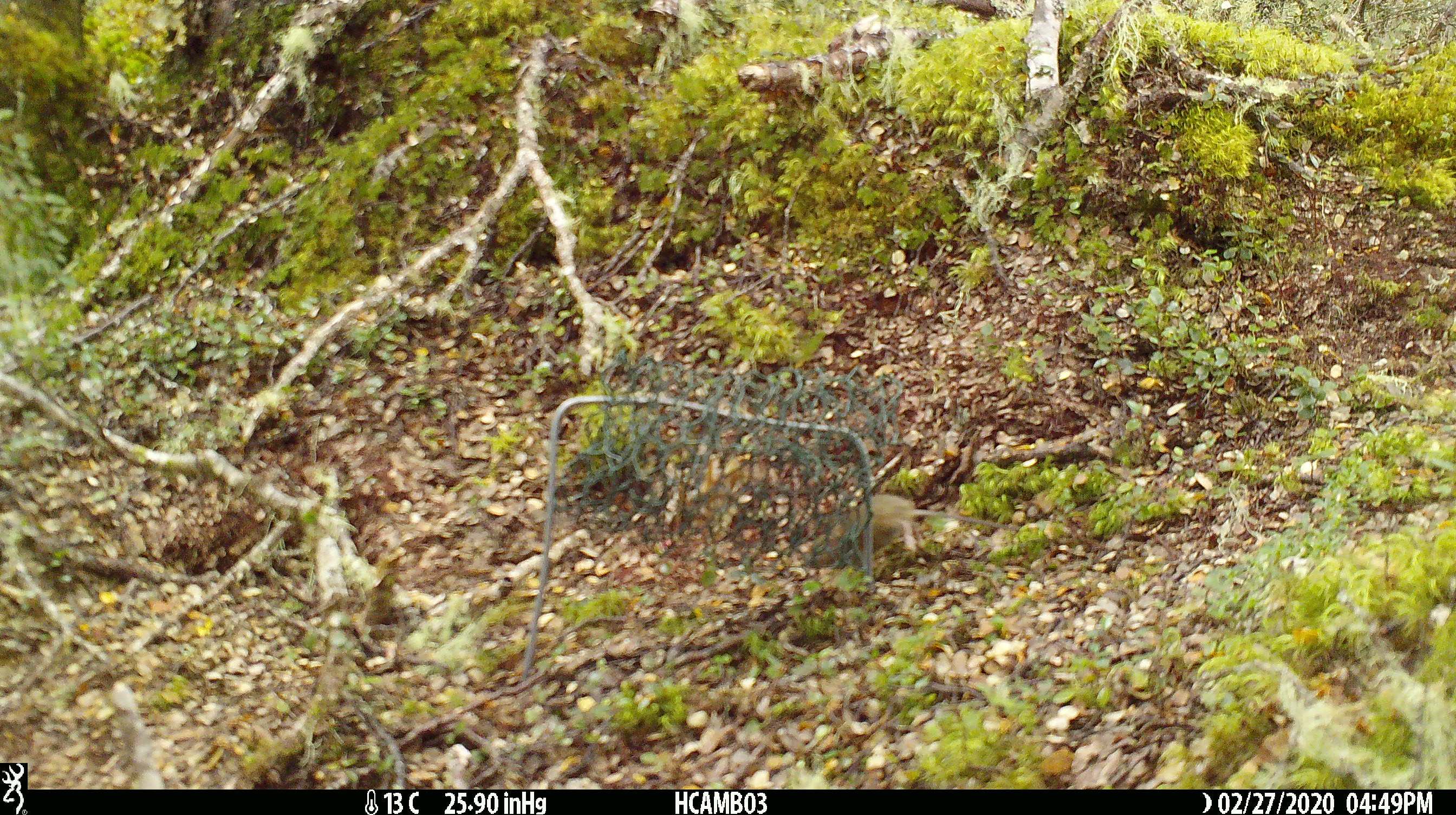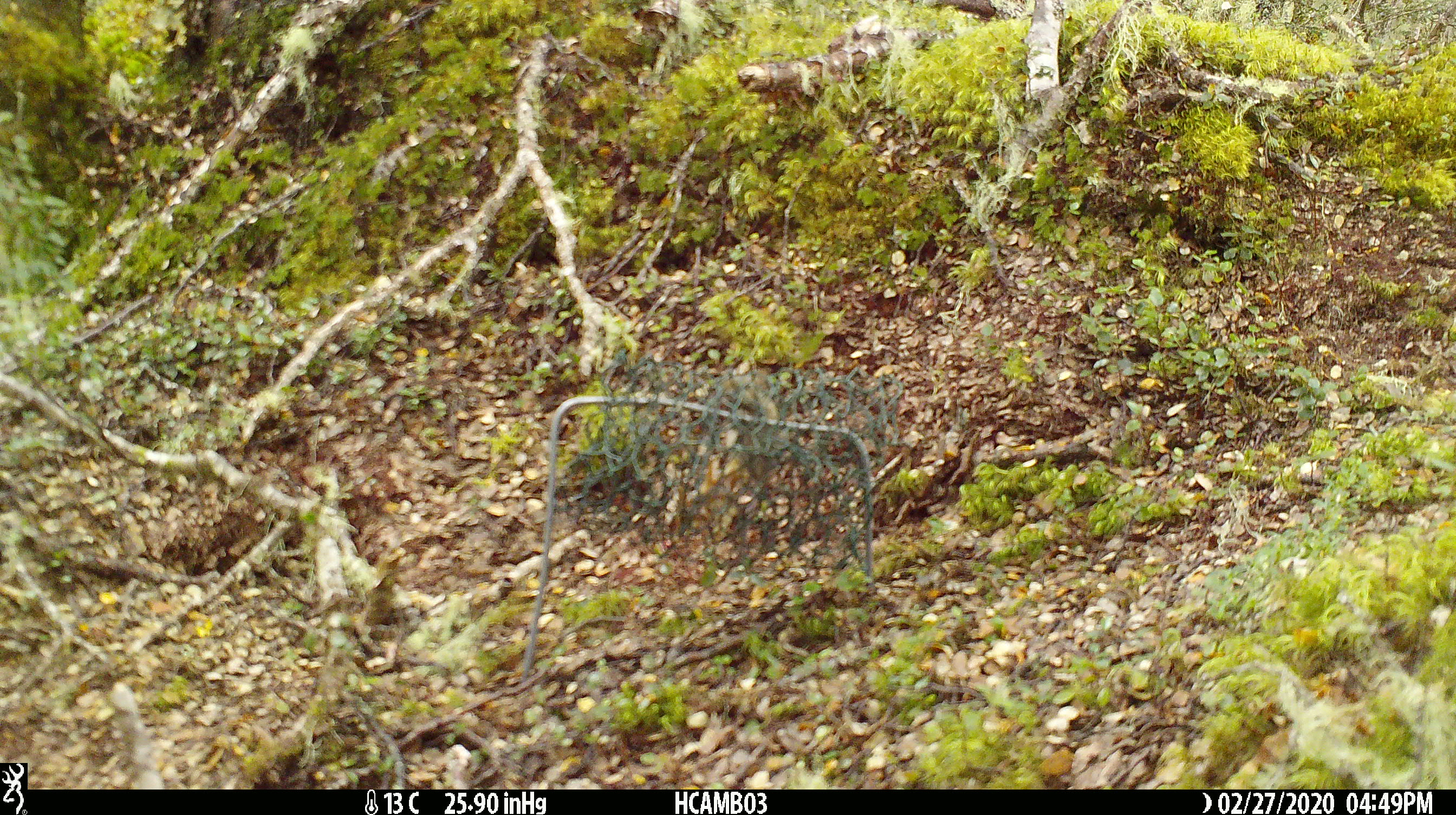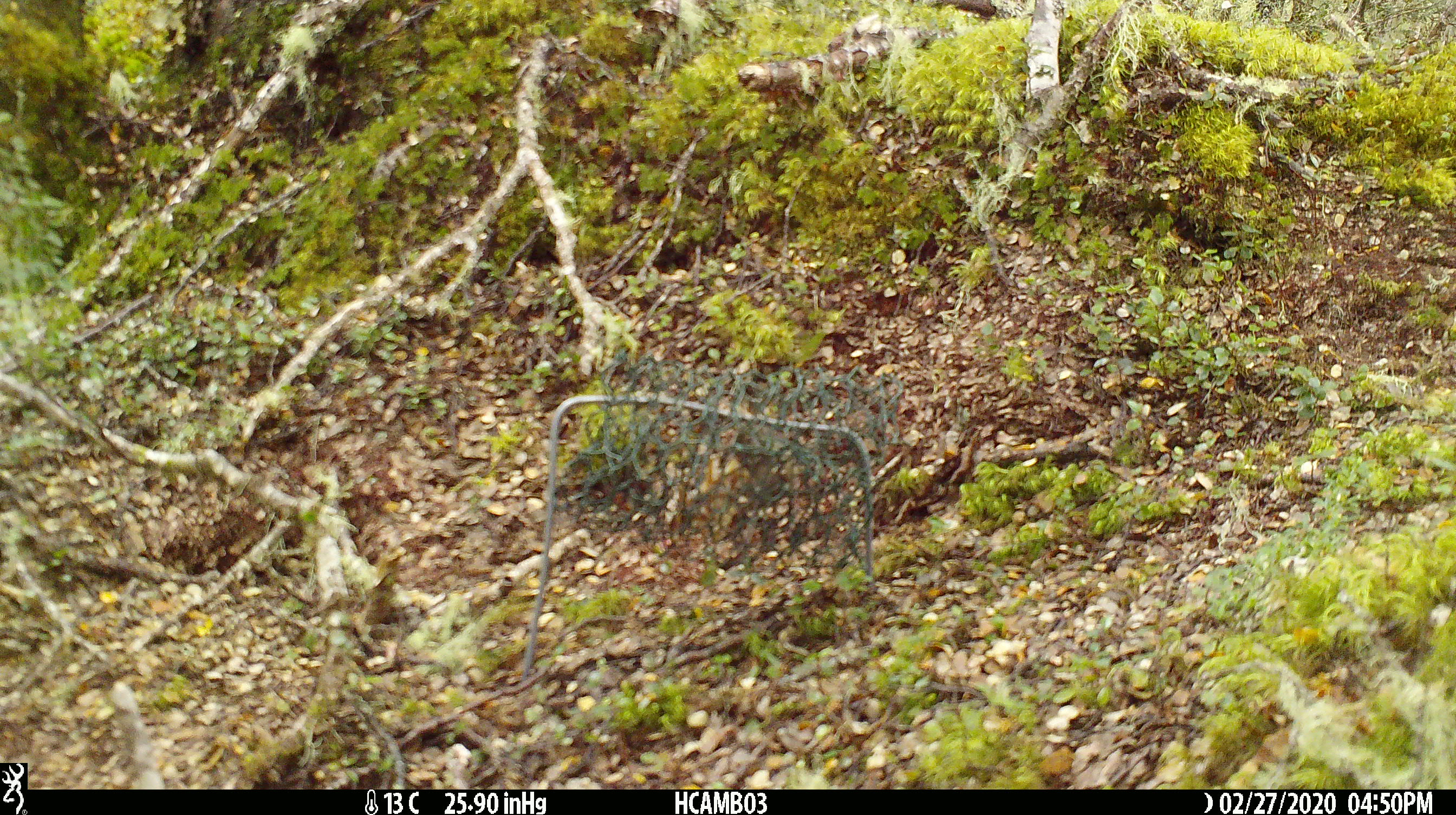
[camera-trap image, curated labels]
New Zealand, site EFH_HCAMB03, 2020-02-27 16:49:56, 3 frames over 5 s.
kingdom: Animalia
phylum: Chordata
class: Mammalia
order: Rodentia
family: Muridae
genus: Mus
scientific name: Mus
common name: mouse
Mouse (Mus).